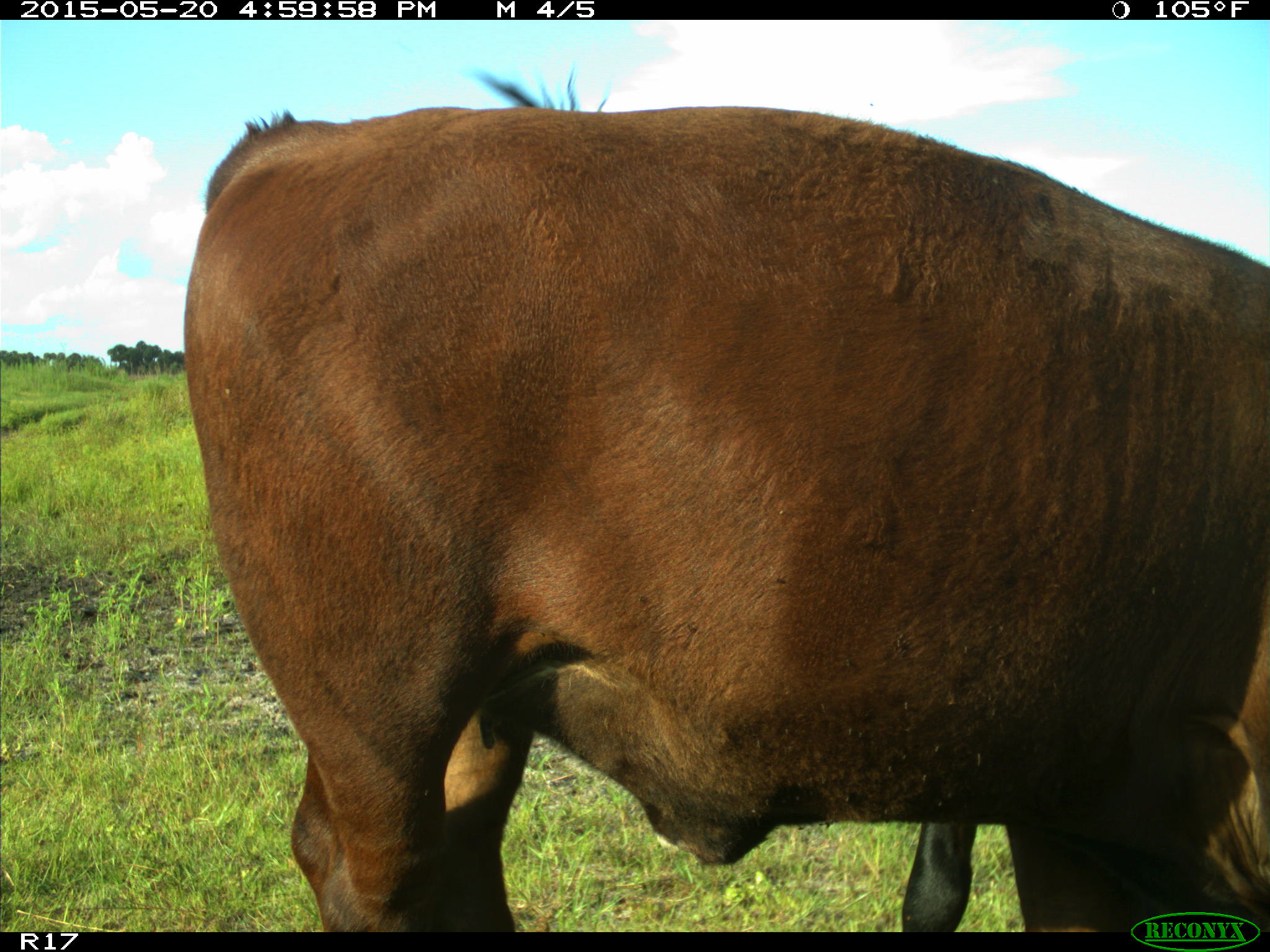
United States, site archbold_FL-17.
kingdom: Animalia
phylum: Chordata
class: Mammalia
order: Artiodactyla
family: Bovidae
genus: Bos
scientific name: Bos taurus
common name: domestic cow